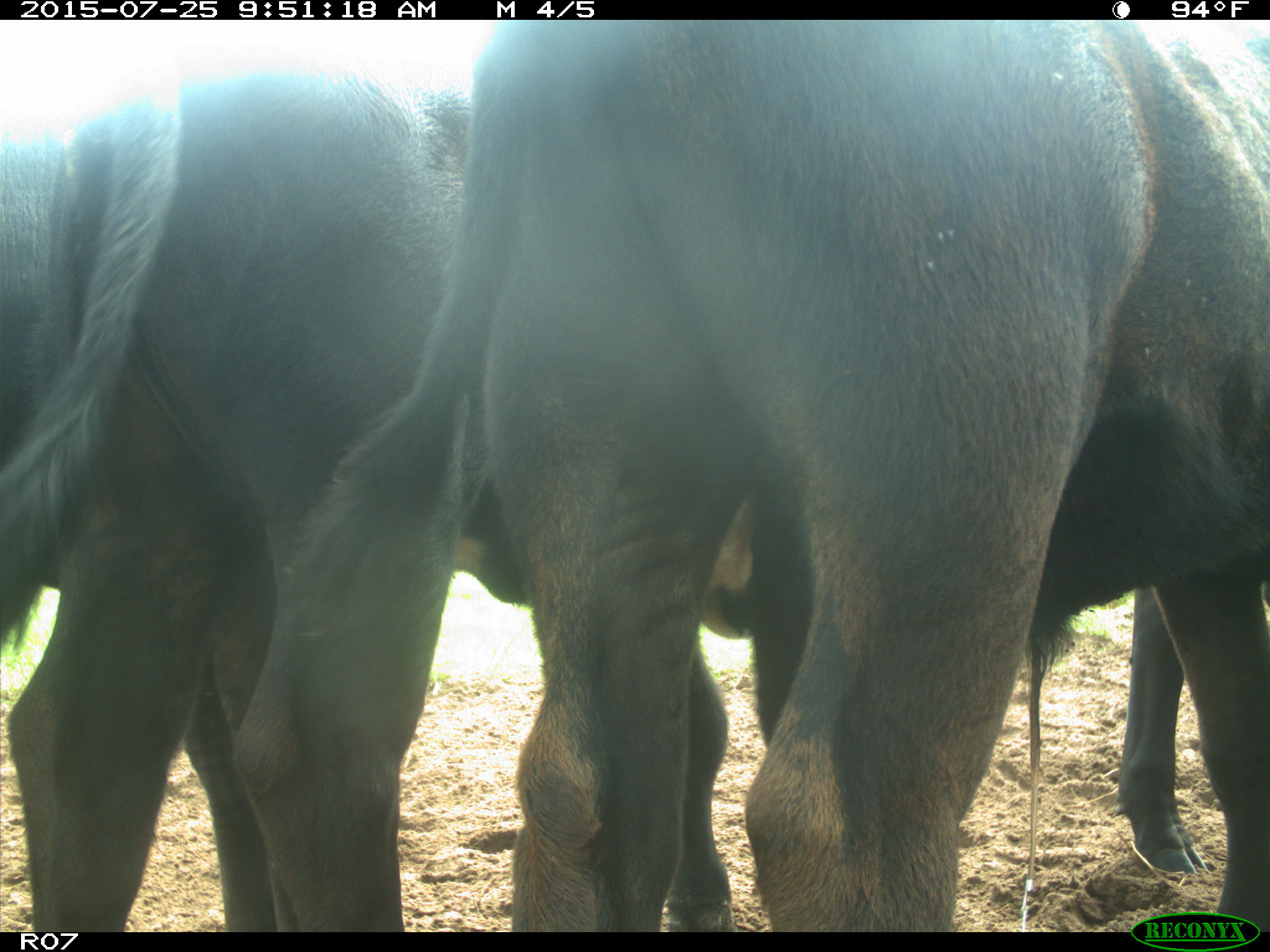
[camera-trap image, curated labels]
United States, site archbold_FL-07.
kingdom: Animalia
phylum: Chordata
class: Mammalia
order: Artiodactyla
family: Bovidae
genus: Bos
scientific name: Bos taurus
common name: domestic cow